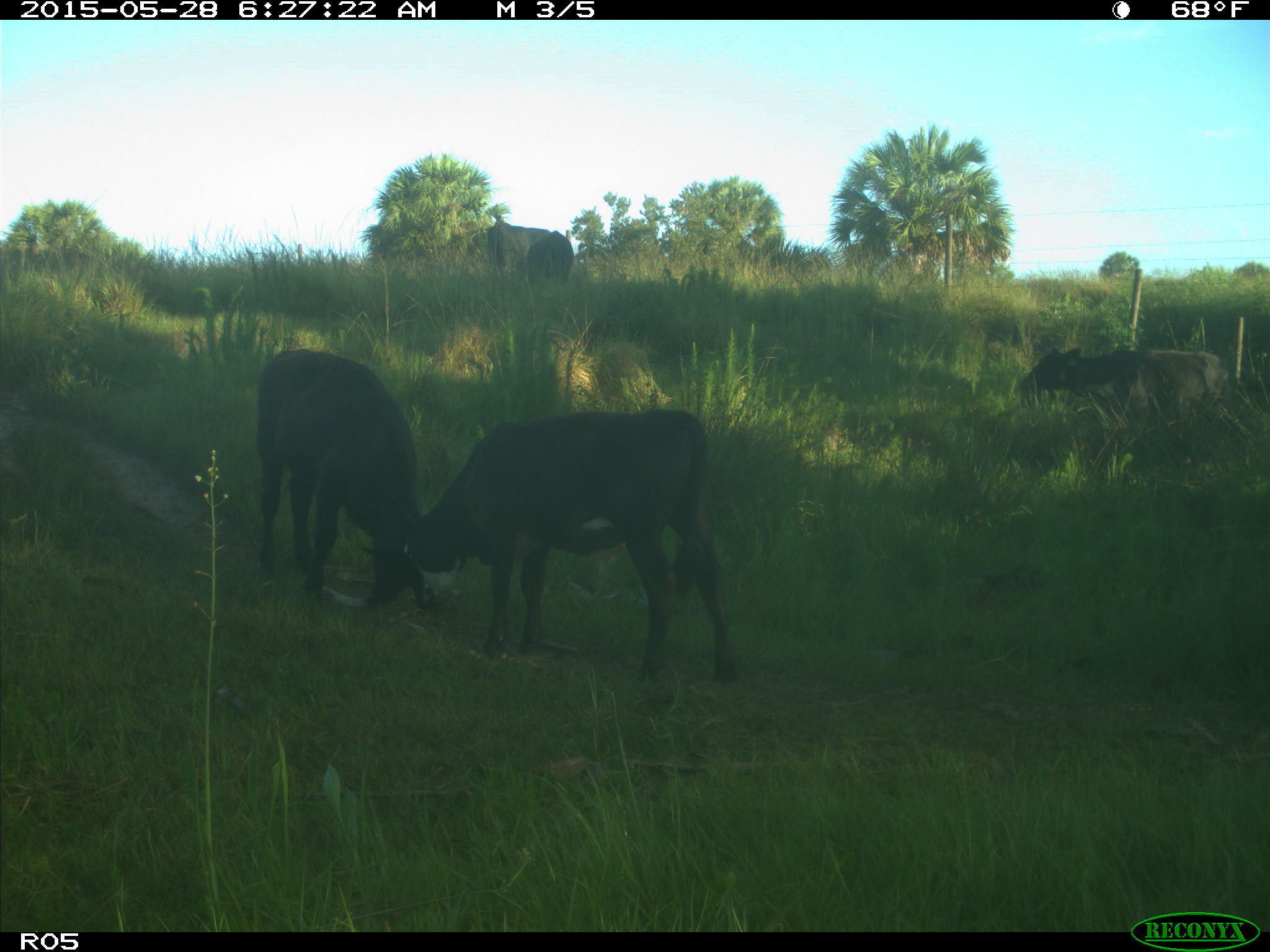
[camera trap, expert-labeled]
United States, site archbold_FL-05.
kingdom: Animalia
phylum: Chordata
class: Mammalia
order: Artiodactyla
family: Bovidae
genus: Bos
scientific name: Bos taurus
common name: domestic cow